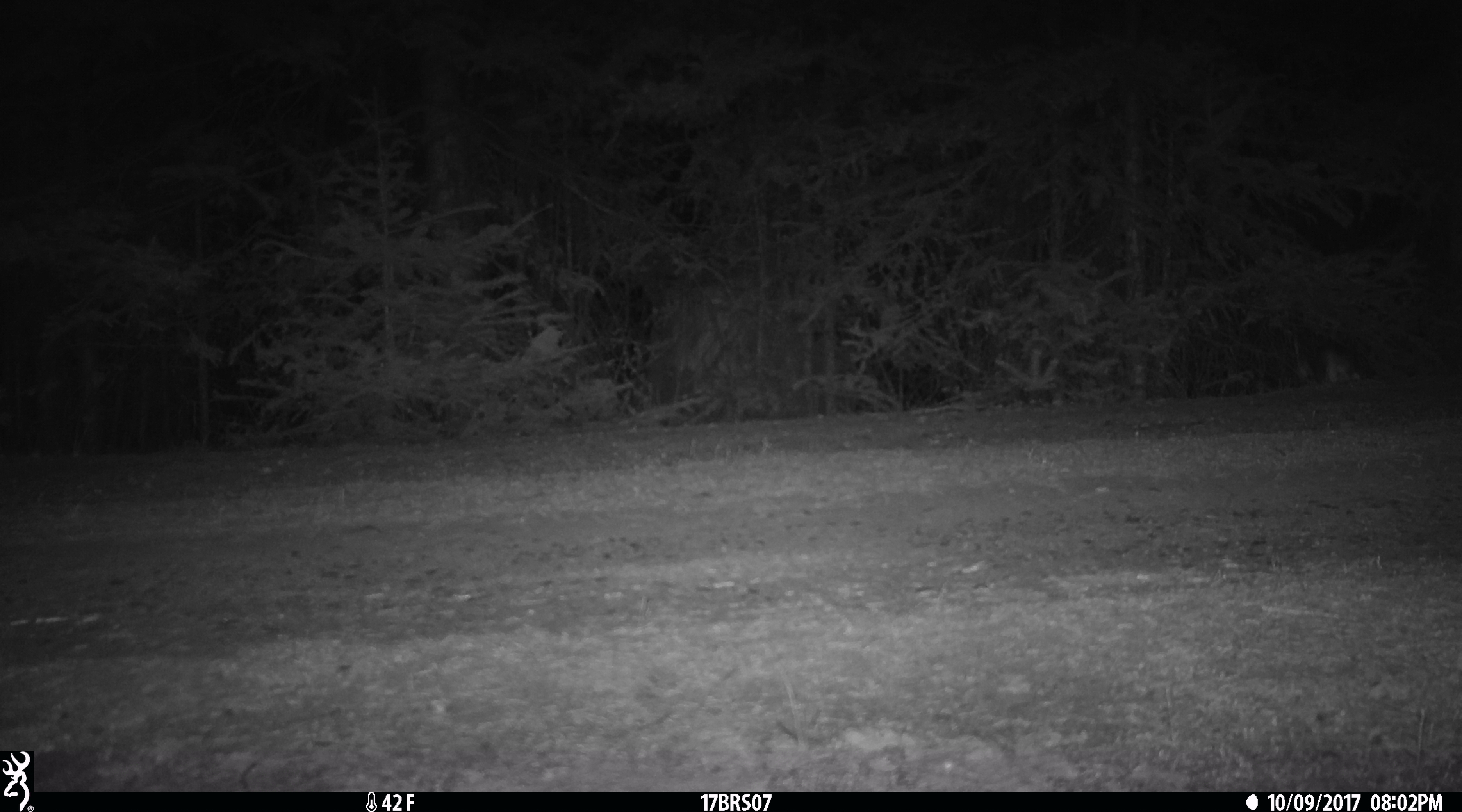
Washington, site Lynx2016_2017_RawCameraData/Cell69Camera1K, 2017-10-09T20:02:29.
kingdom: Animalia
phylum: Chordata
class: Mammalia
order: Lagomorpha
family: Leporidae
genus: Lepus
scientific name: Lepus americanus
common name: snowshoe hare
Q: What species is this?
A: Lepus americanus (snowshoe hare).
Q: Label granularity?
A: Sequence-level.